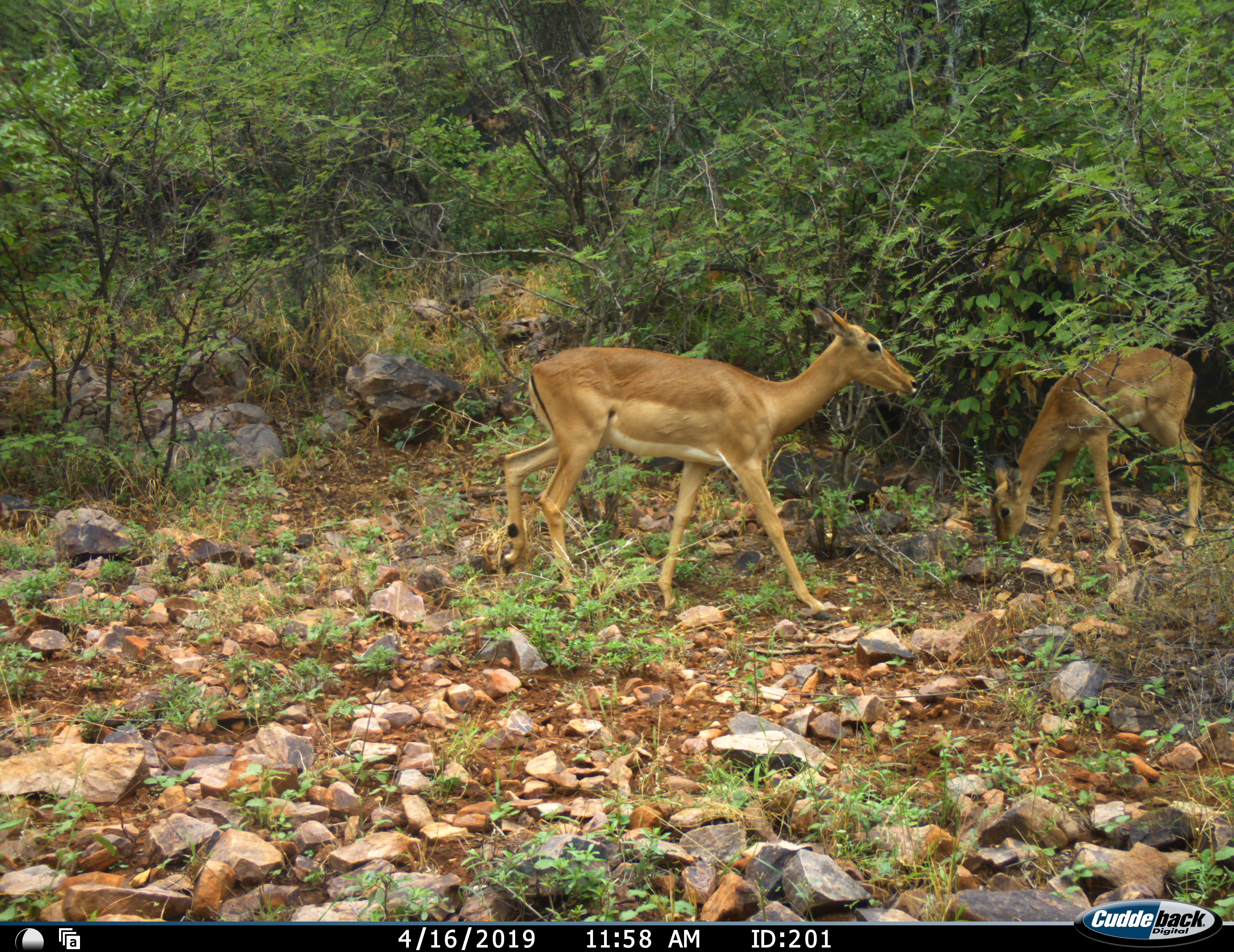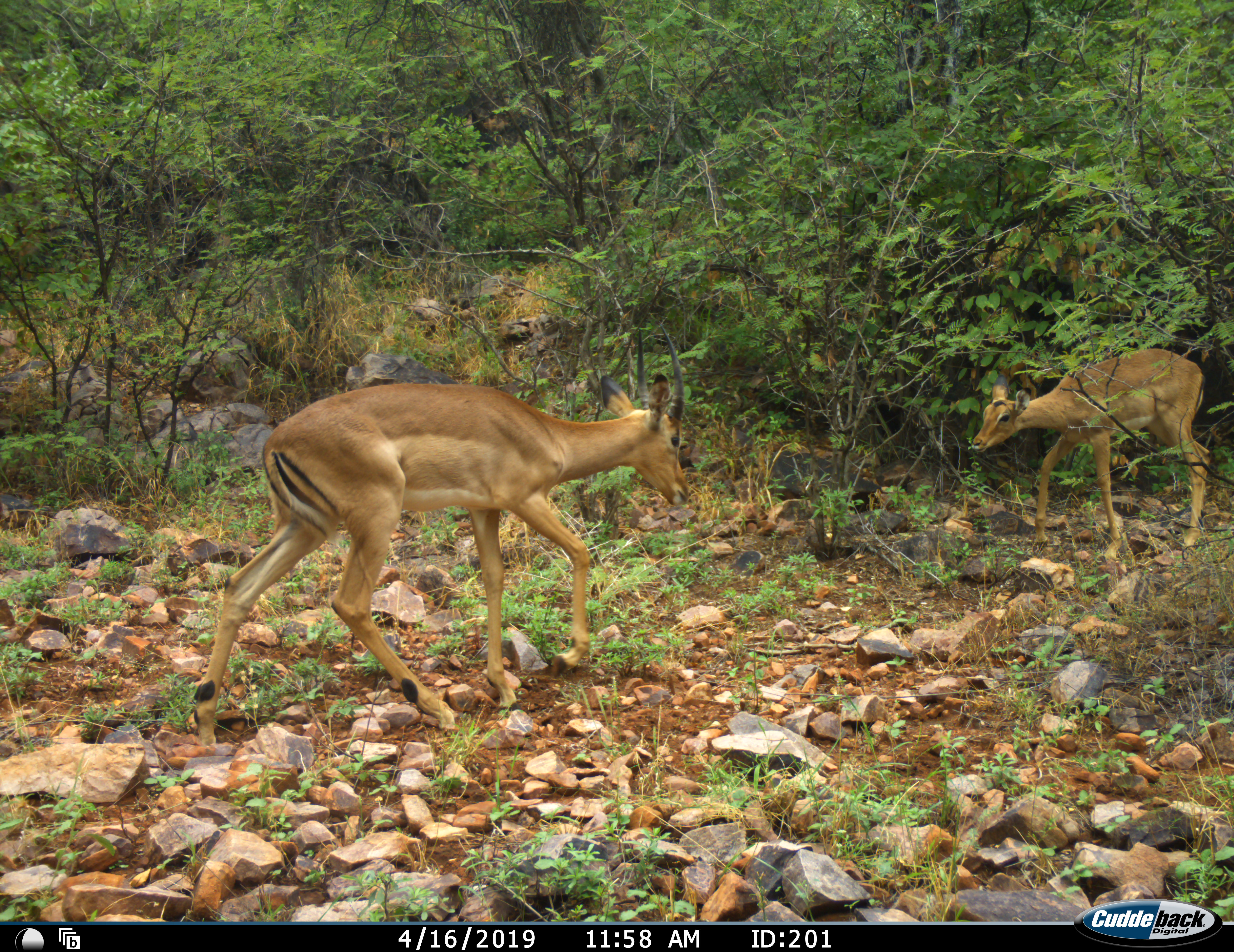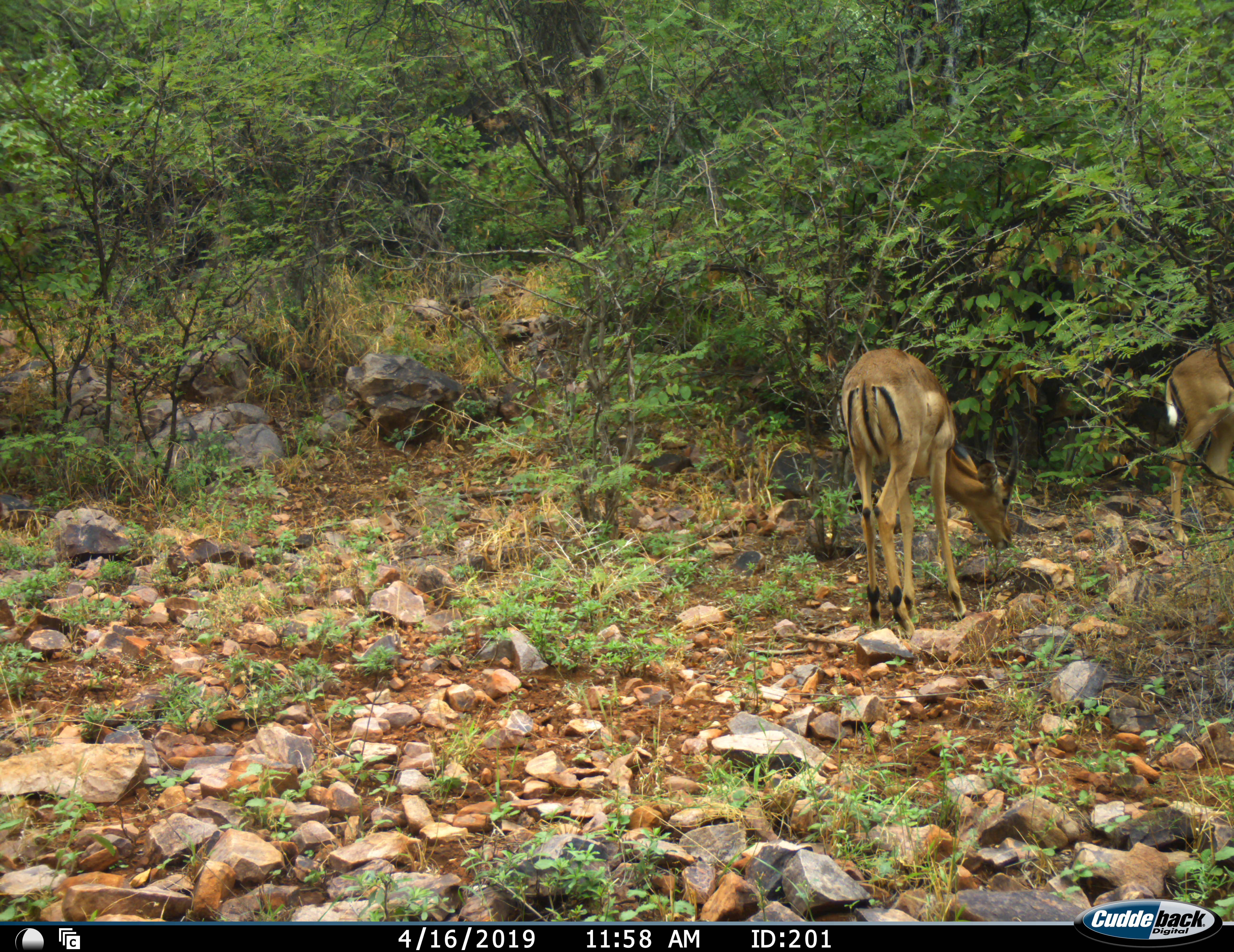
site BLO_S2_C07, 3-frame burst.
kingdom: Animalia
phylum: Chordata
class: Mammalia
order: Artiodactyla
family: Bovidae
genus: Aepyceros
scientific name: Aepyceros melampus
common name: impala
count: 2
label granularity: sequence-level